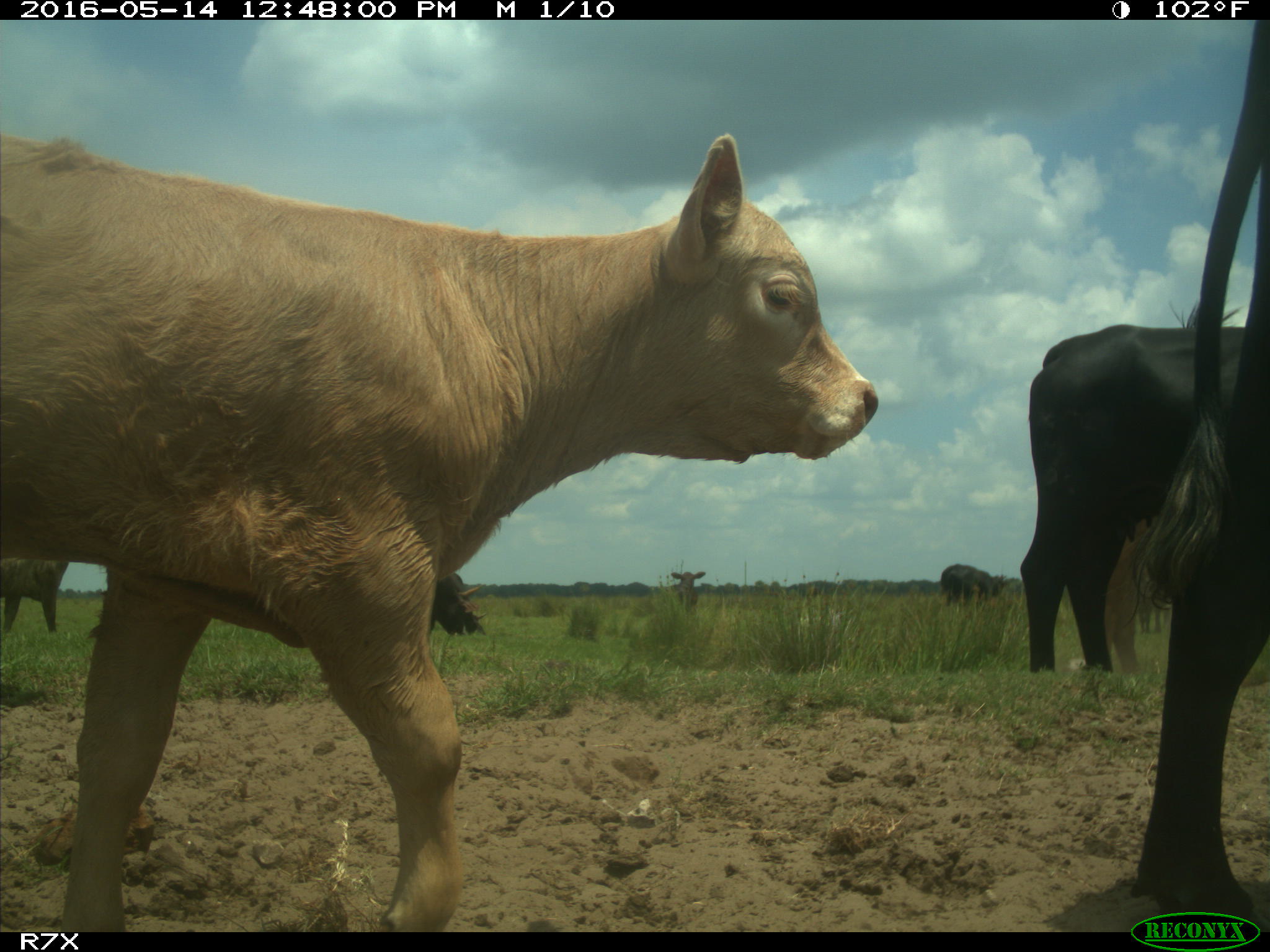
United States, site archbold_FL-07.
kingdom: Animalia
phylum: Chordata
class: Mammalia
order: Artiodactyla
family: Bovidae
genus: Bos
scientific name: Bos taurus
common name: domestic cow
Bos taurus (domestic cow).